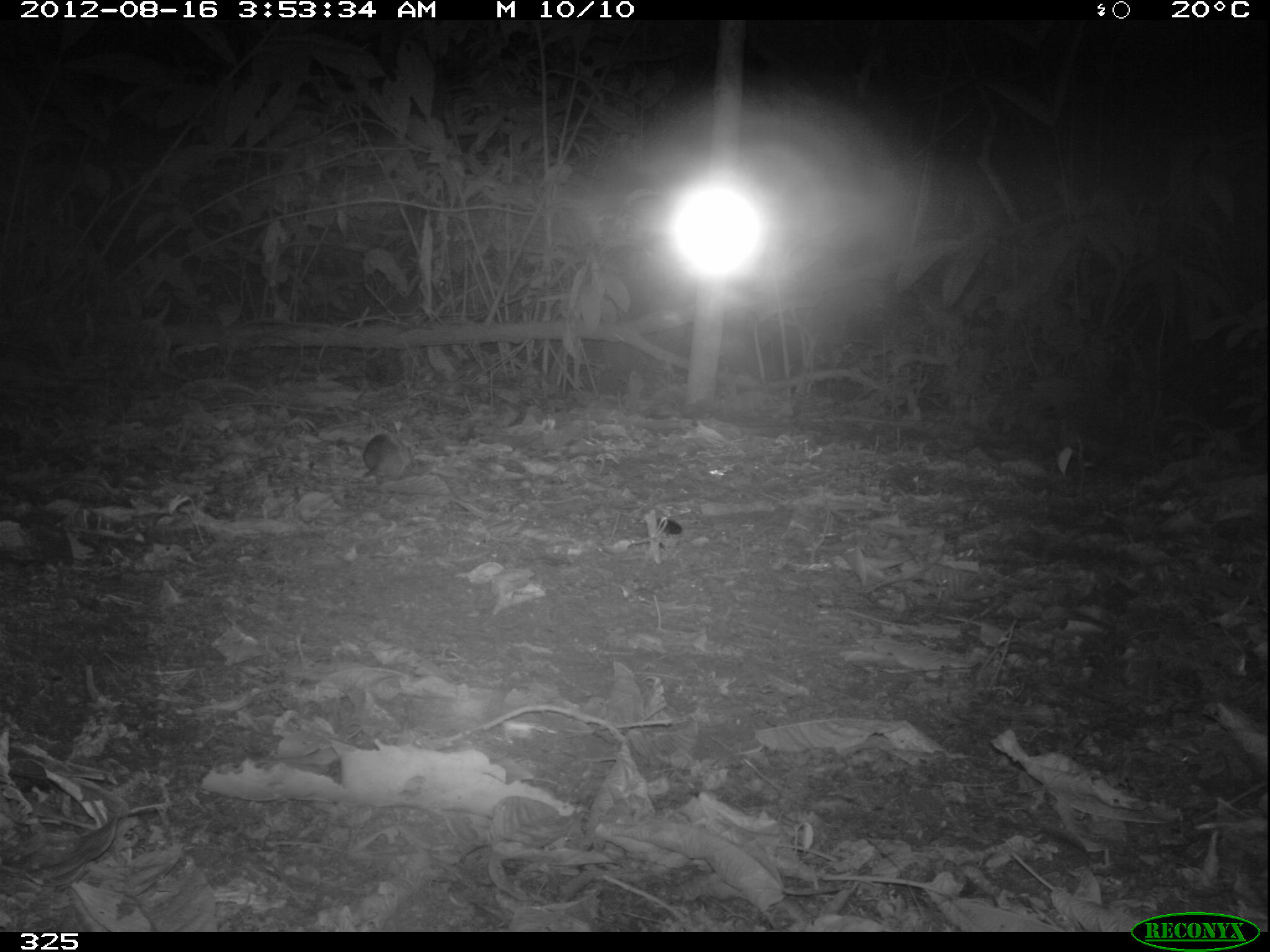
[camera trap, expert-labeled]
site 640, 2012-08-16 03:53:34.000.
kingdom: Animalia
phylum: Chordata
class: Mammalia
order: Rodentia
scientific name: Rodentia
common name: rodents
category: unknown rodent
Unknown rodent (rodents) (Rodentia).